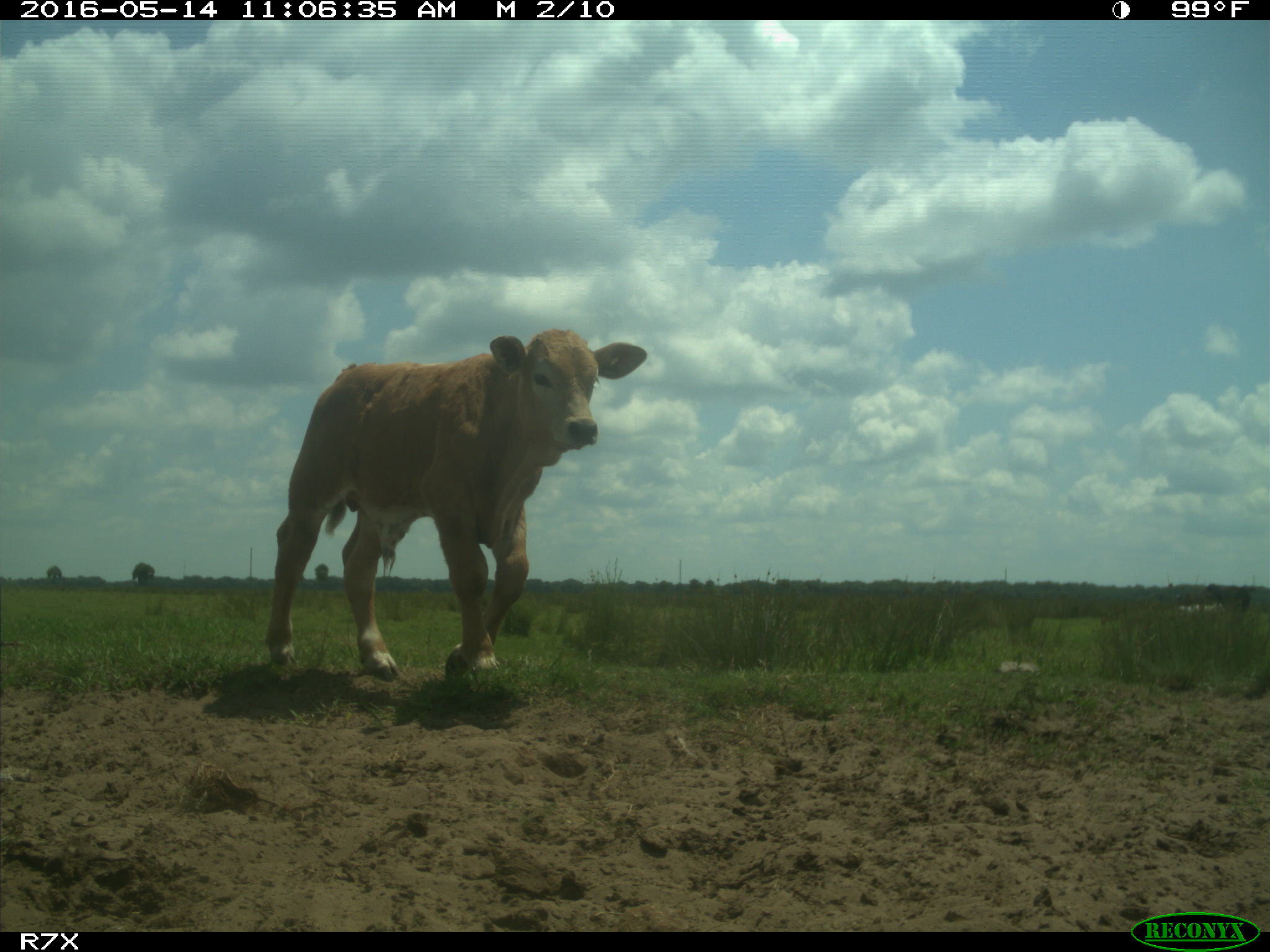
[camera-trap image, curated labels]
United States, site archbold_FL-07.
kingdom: Animalia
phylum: Chordata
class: Mammalia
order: Artiodactyla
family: Bovidae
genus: Bos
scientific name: Bos taurus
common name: domestic cow